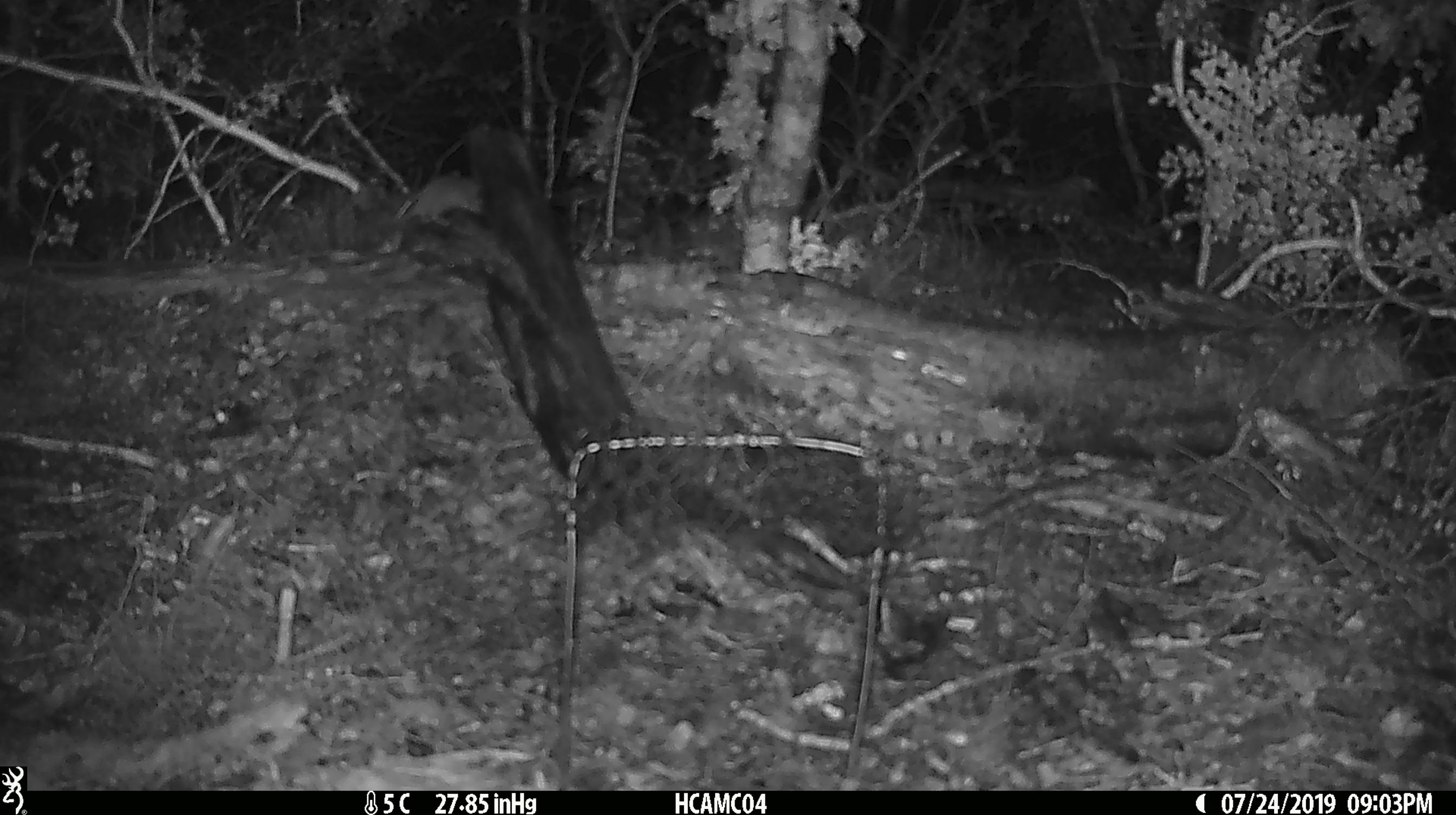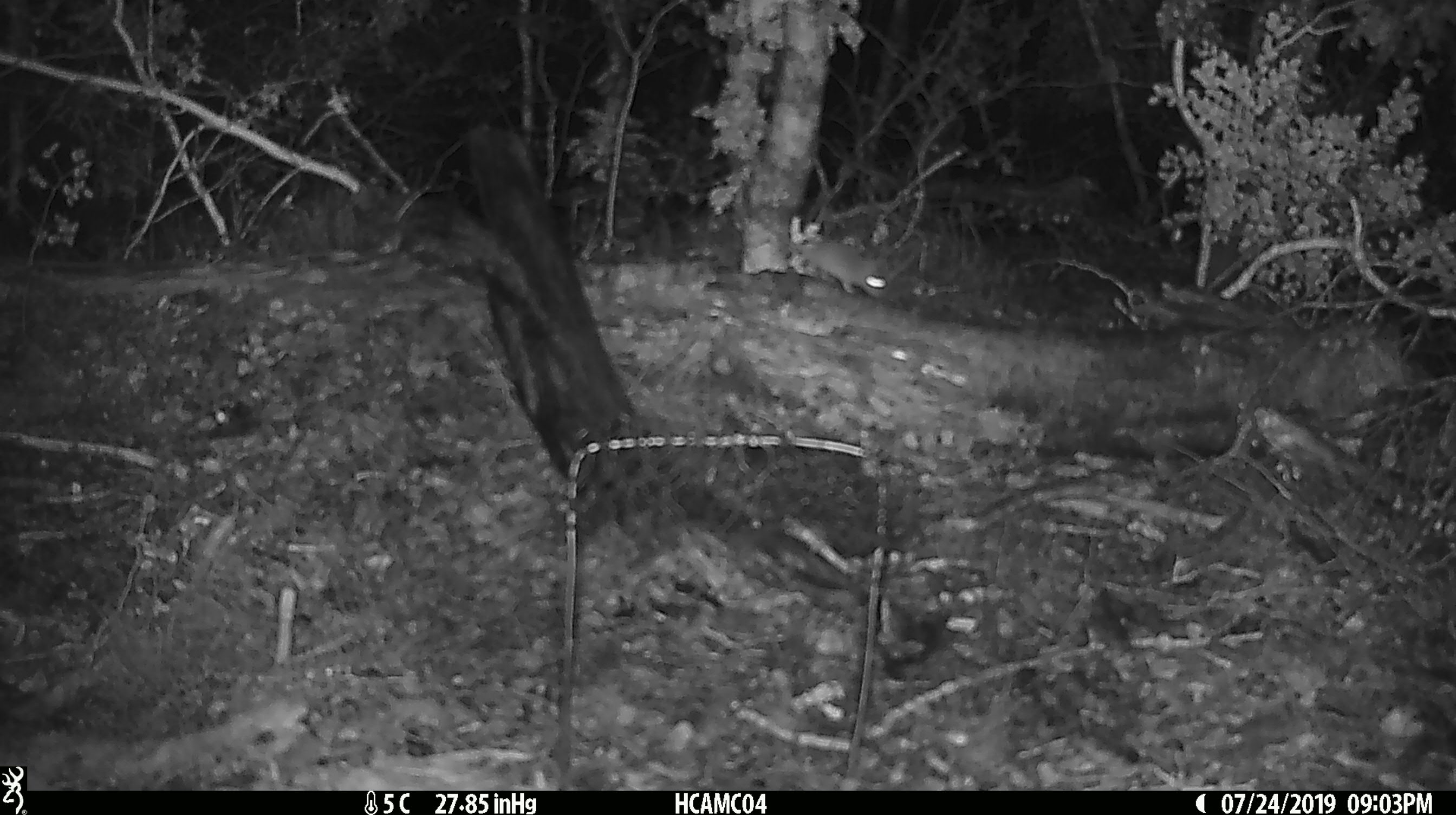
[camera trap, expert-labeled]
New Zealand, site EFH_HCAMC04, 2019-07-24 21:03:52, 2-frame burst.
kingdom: Animalia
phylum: Chordata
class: Mammalia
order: Rodentia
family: Muridae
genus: Mus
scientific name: Mus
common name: mouse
Mouse (Mus).